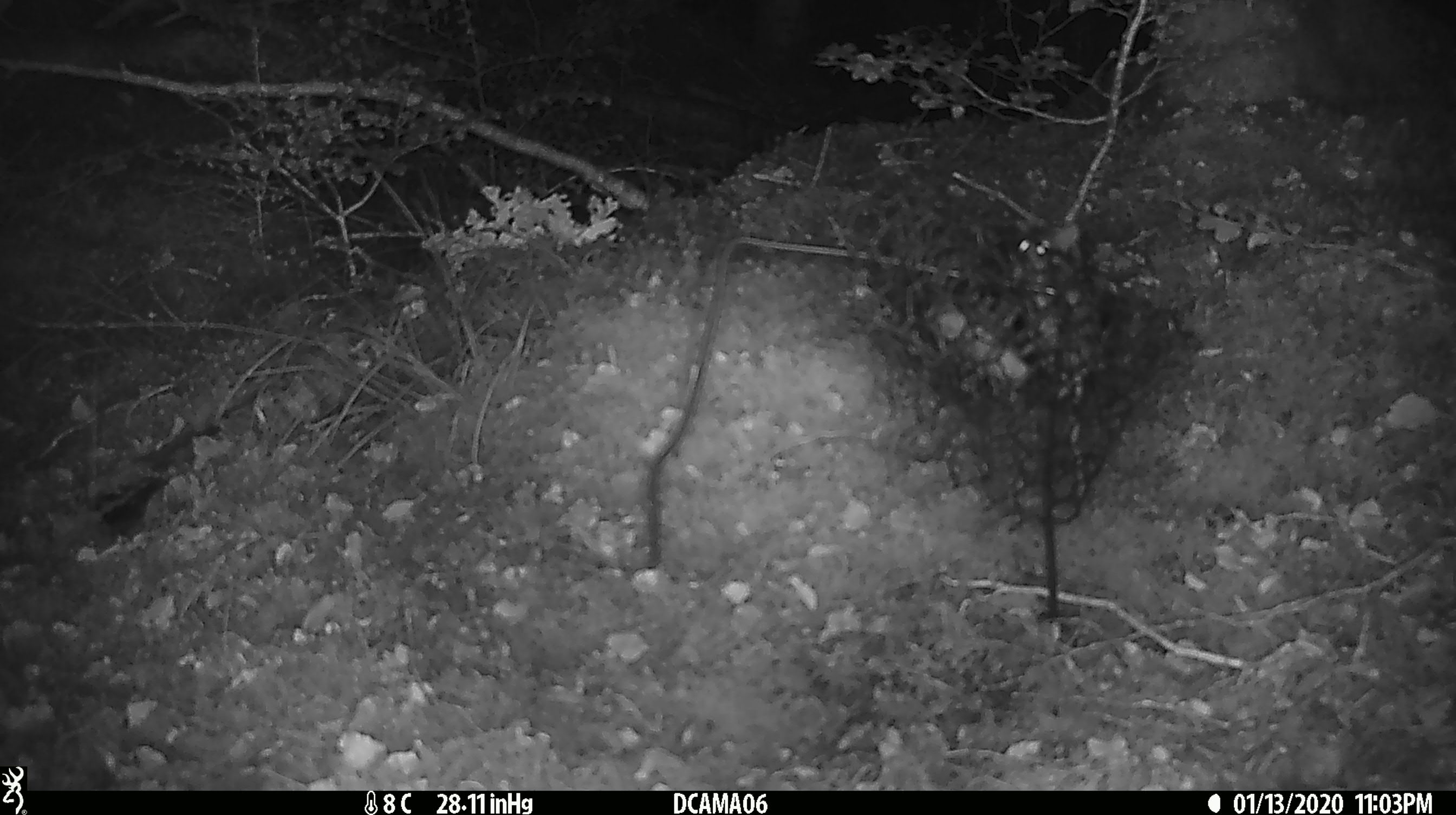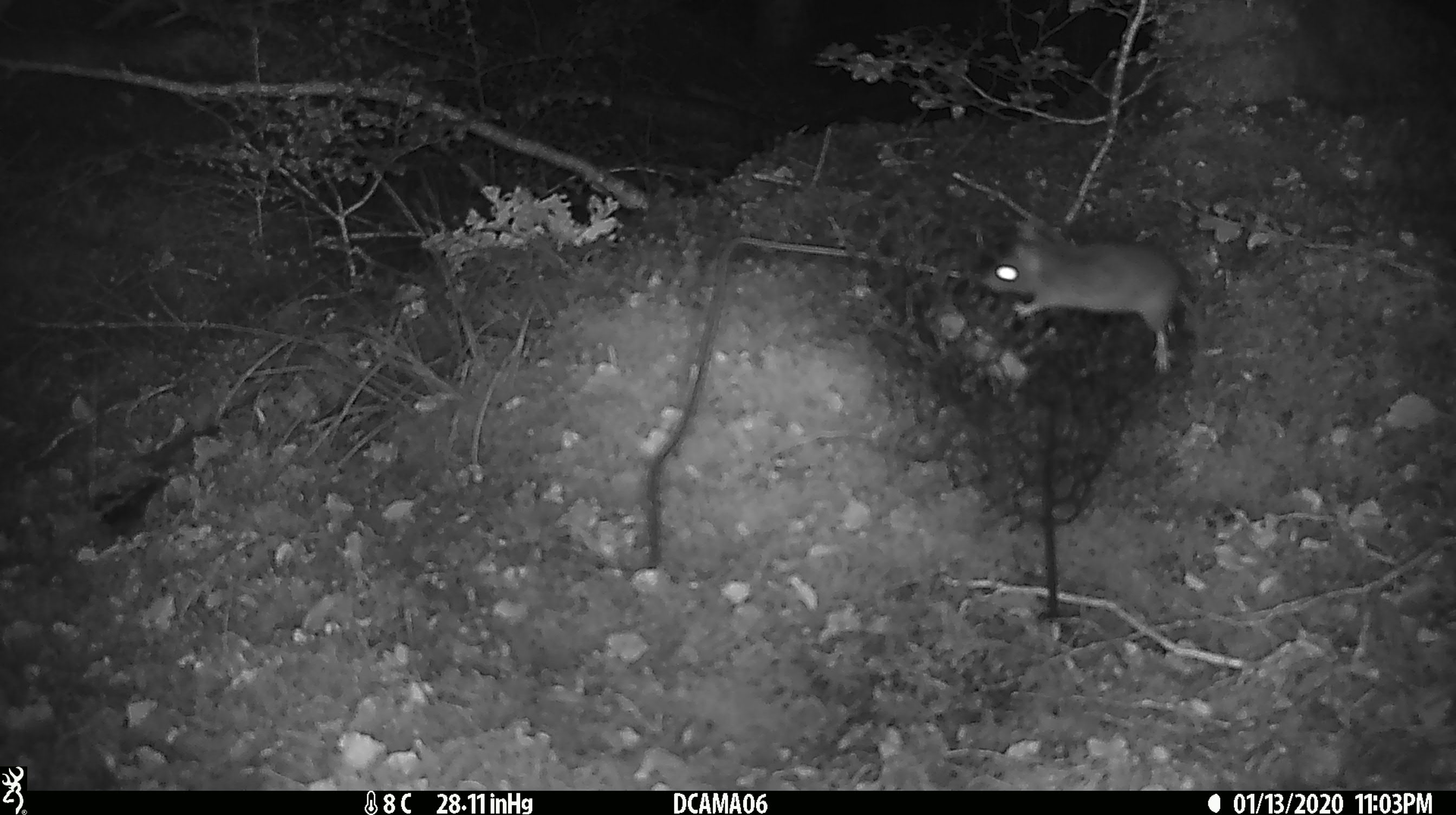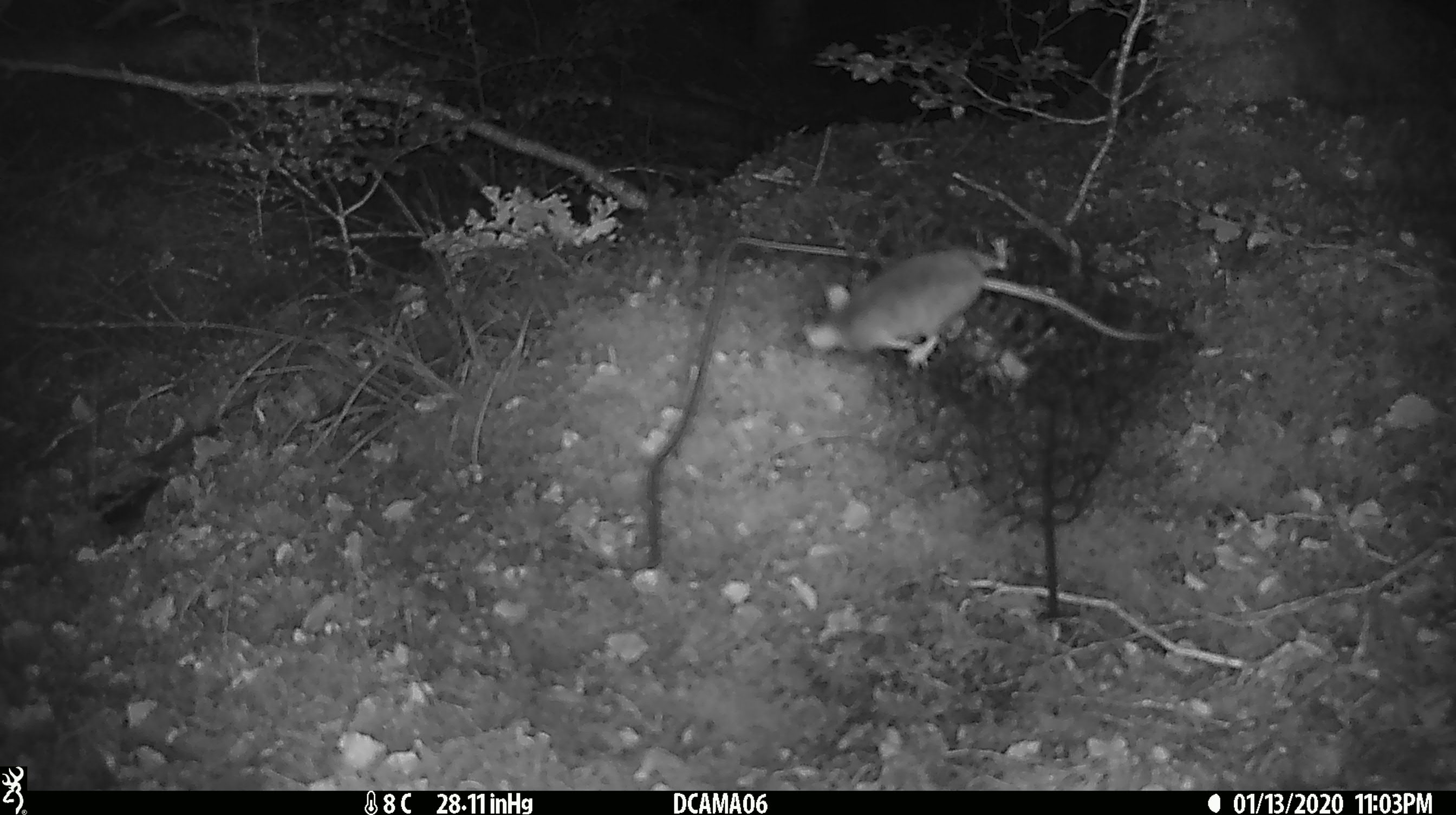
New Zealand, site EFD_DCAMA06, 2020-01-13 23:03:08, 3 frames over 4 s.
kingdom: Animalia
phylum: Chordata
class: Mammalia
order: Rodentia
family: Muridae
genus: Mus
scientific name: Mus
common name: mouse